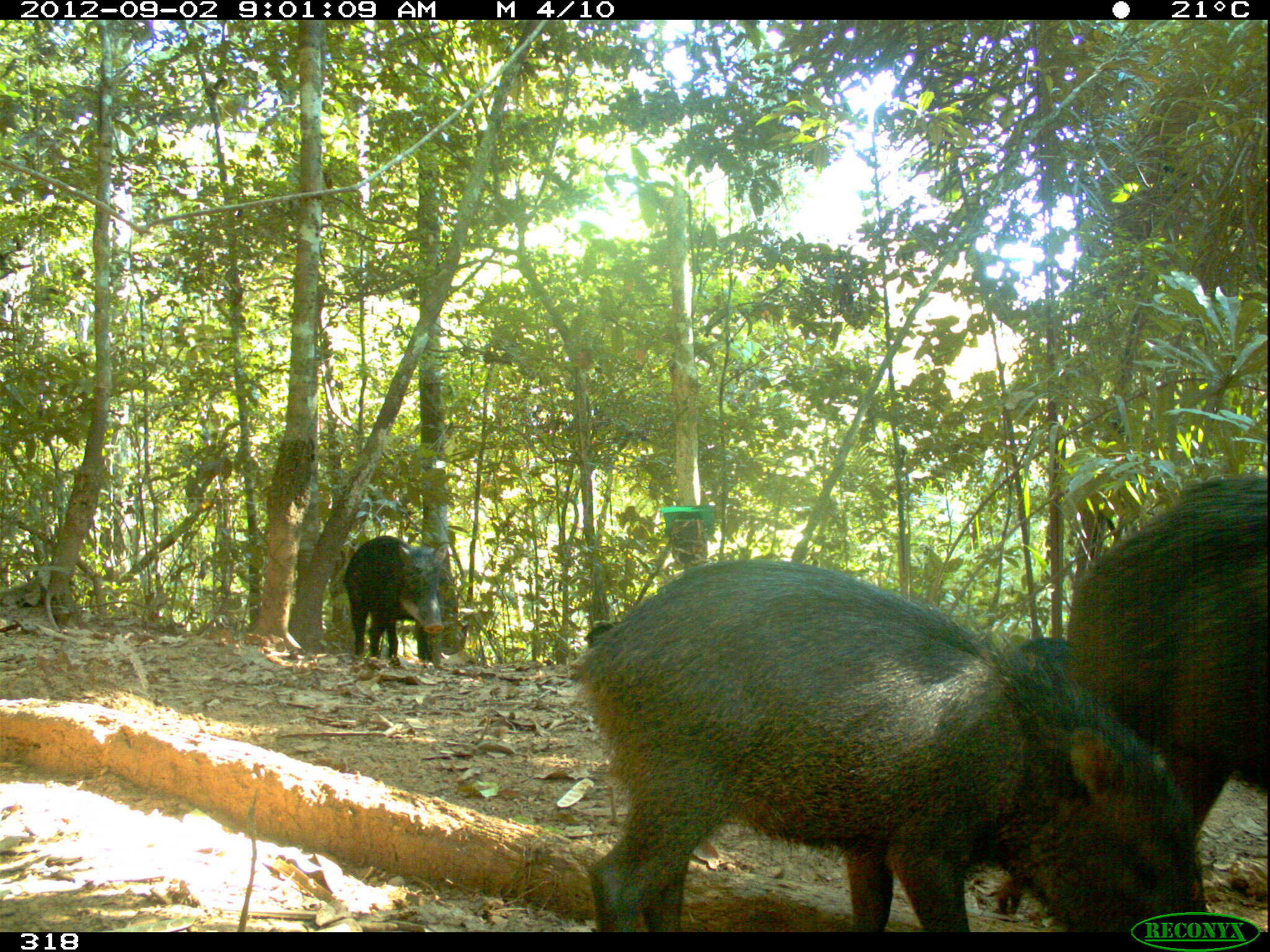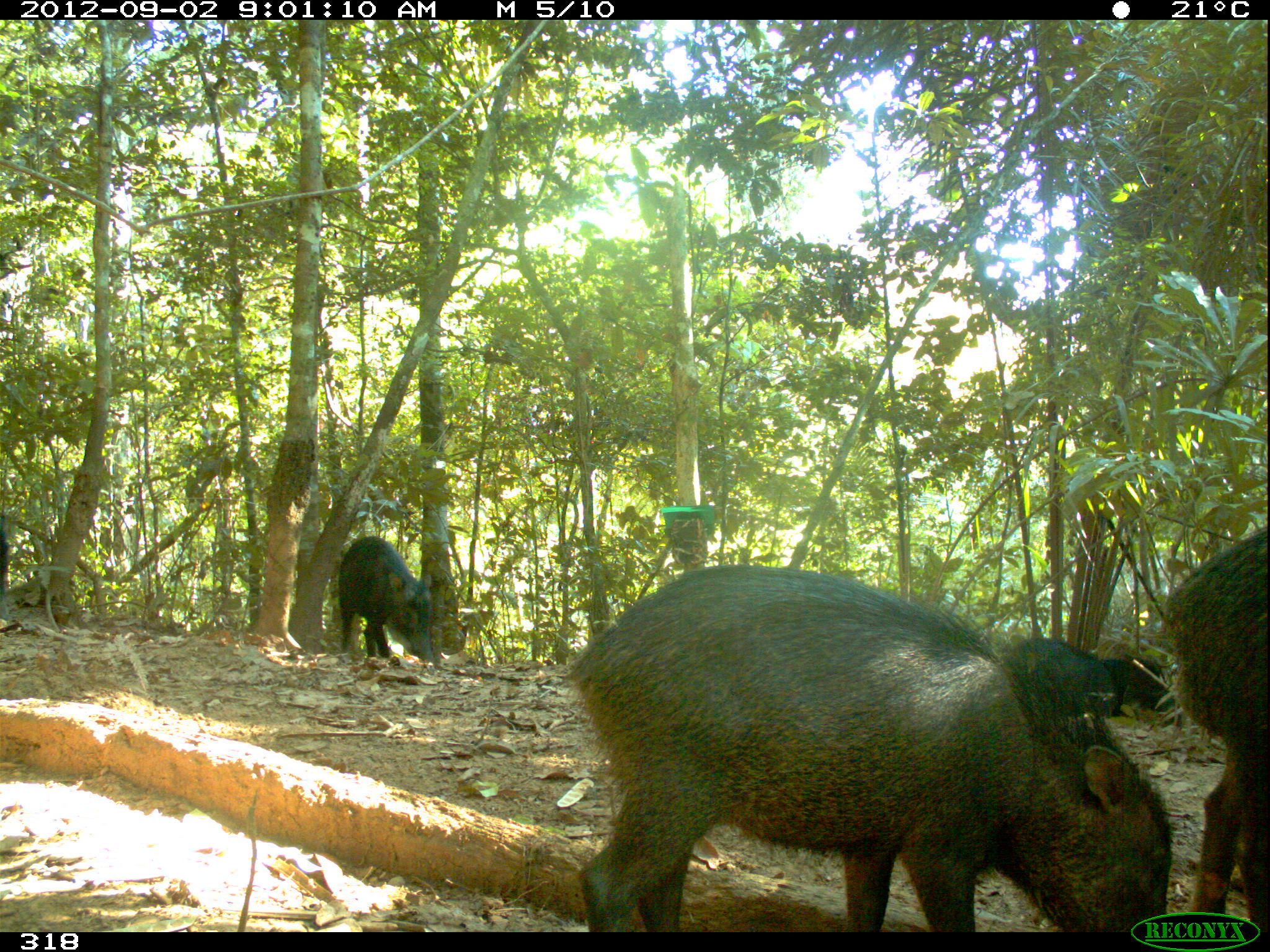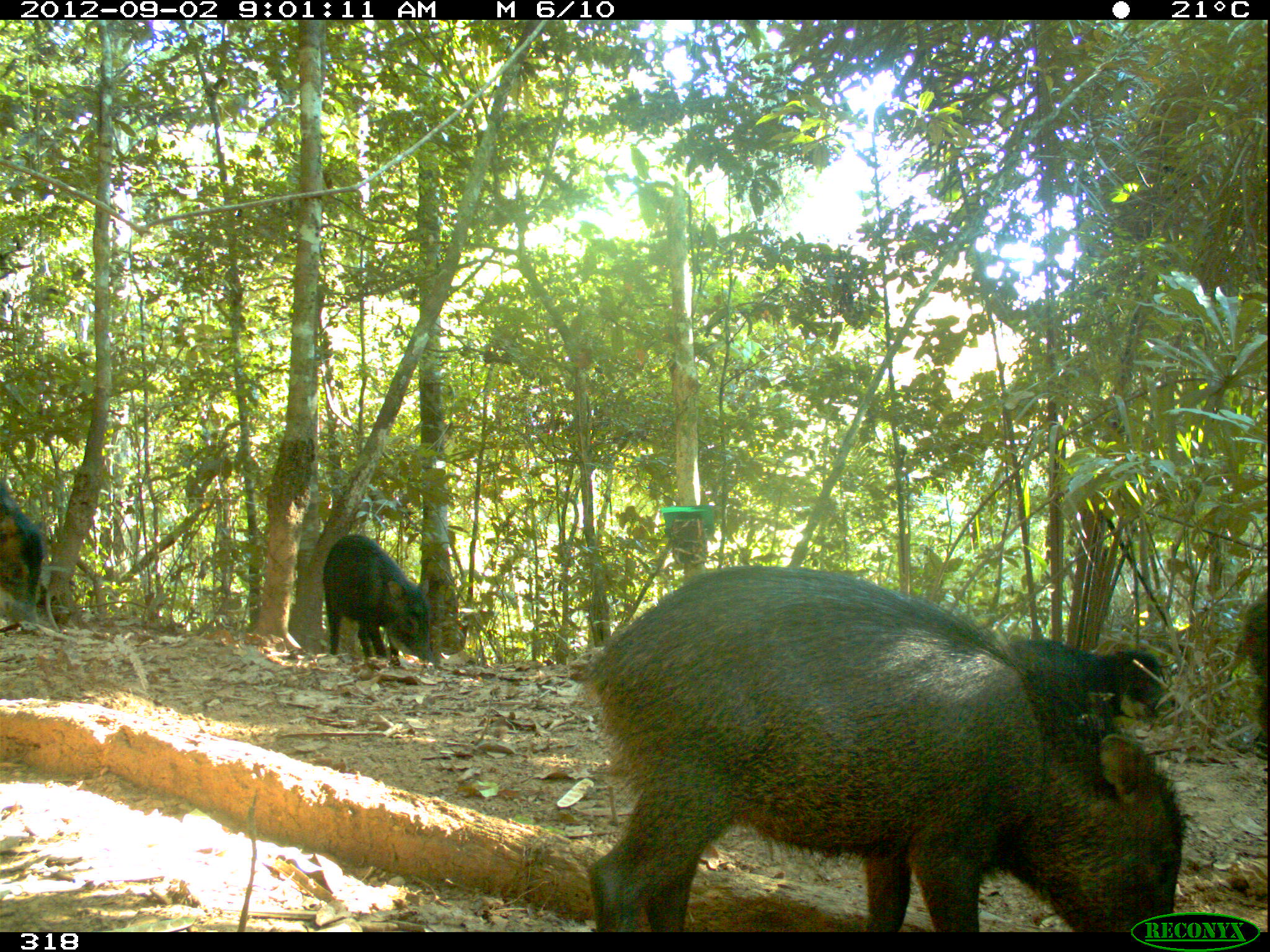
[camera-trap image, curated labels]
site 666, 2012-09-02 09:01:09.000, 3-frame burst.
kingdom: Animalia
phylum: Chordata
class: Mammalia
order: Artiodactyla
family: Tayassuidae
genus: Tayassu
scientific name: Tayassu pecari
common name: white-lipped peccary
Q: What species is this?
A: Tayassu pecari (white-lipped peccary).